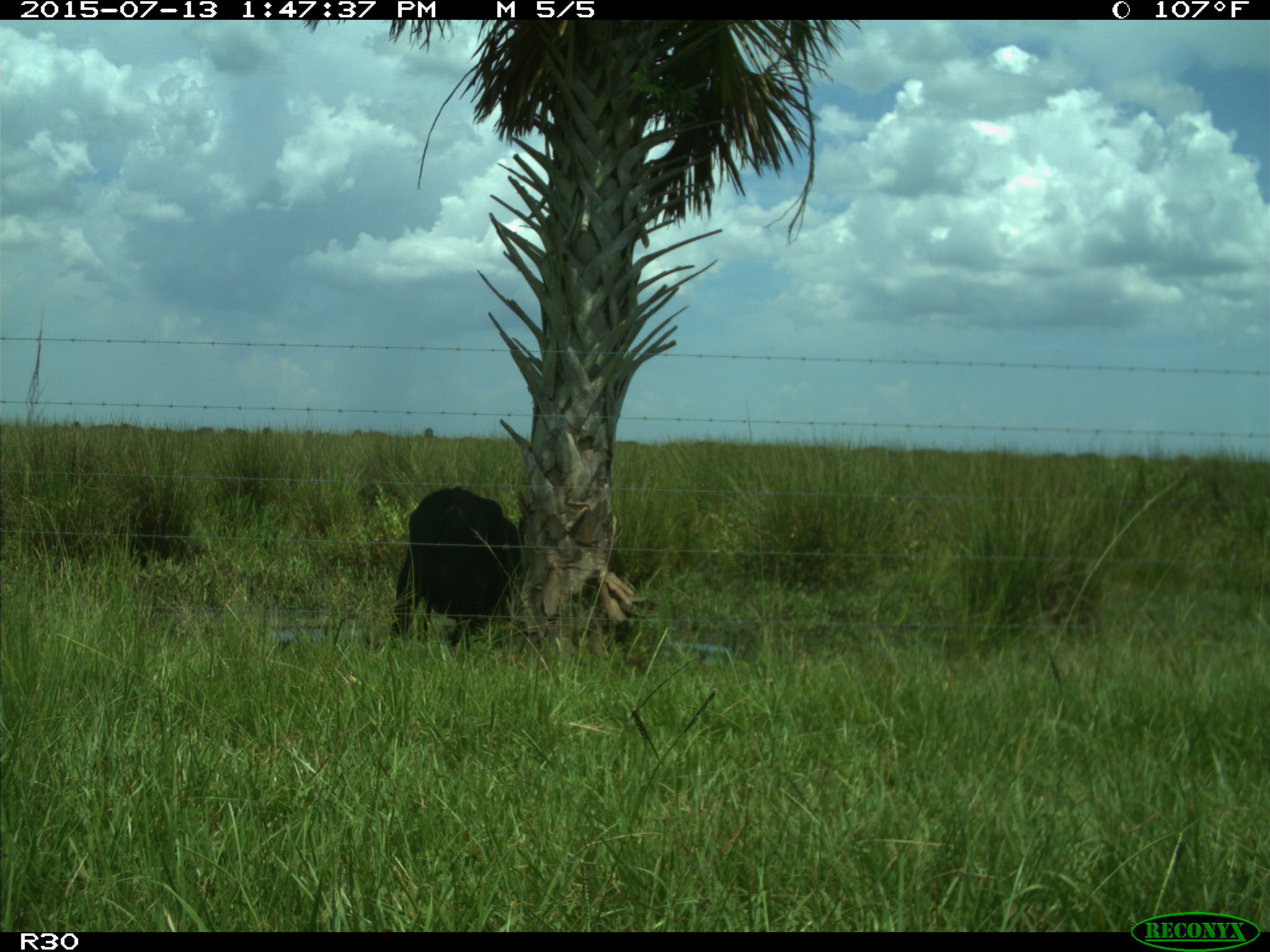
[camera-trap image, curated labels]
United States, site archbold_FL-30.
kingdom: Animalia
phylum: Chordata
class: Mammalia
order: Artiodactyla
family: Bovidae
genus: Bos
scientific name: Bos taurus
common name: domestic cow